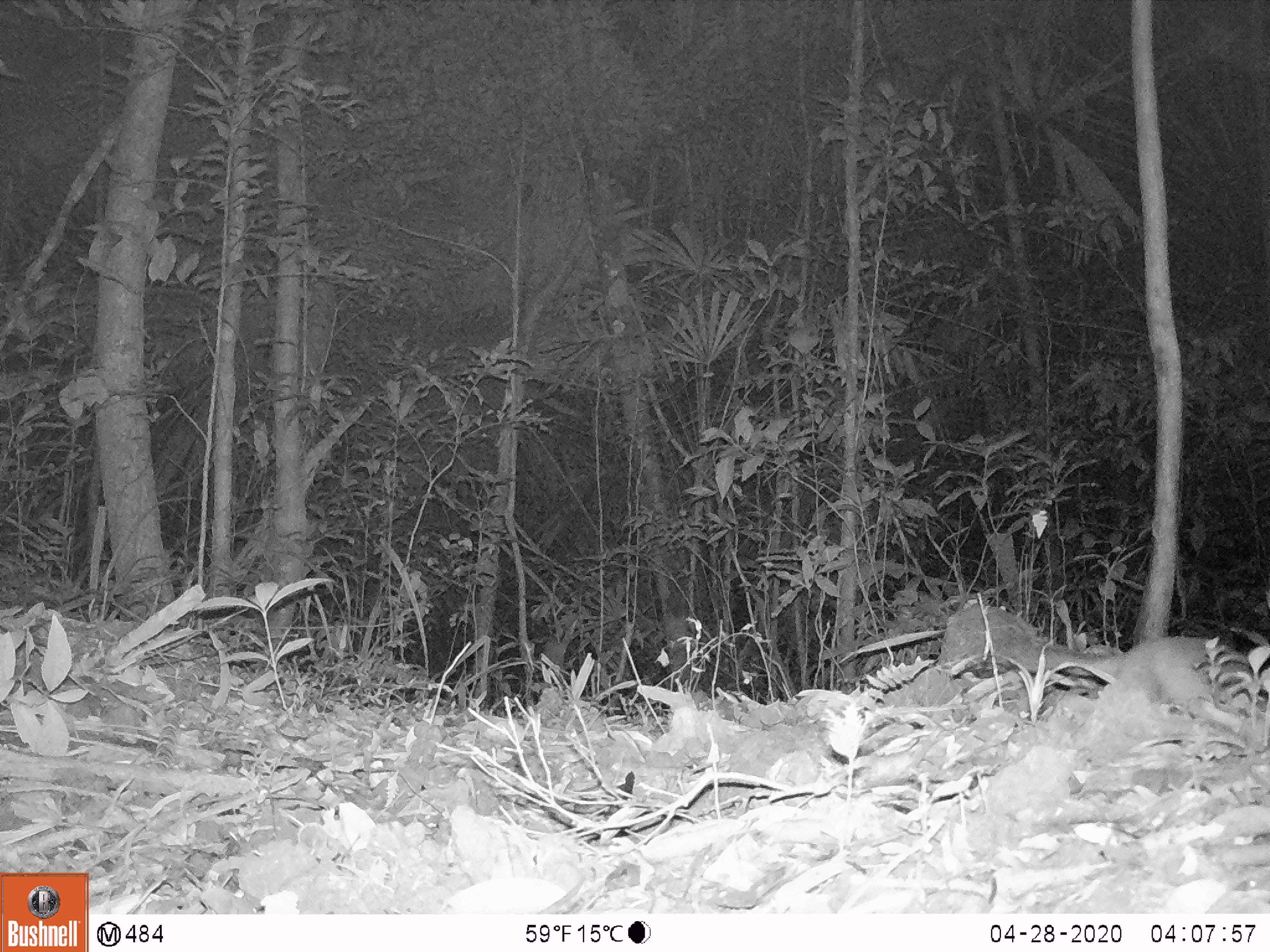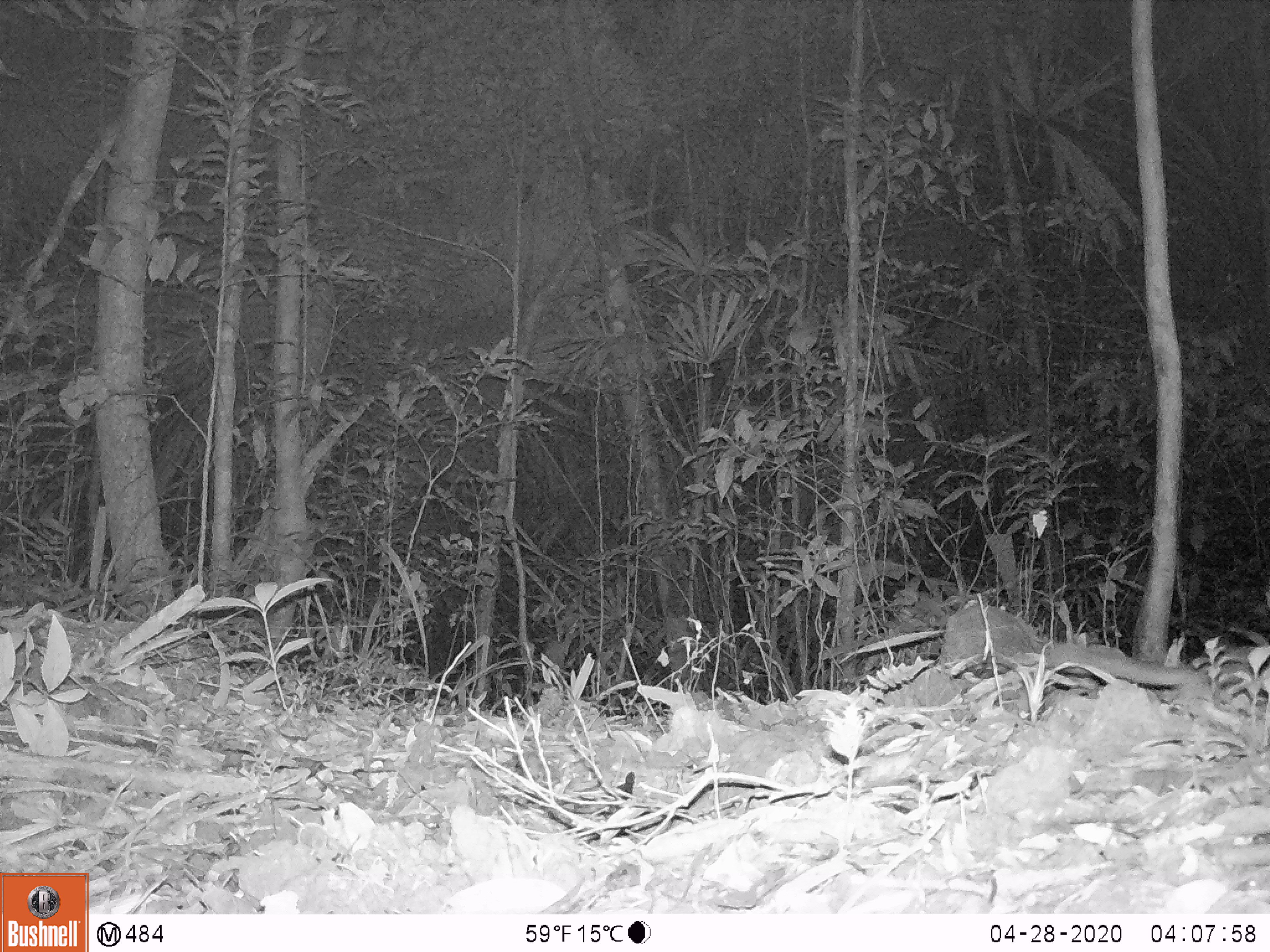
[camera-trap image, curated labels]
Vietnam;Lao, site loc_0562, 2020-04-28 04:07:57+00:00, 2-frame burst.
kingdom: Animalia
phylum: Chordata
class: Mammalia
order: Carnivora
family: Mustelidae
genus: Melogale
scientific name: Melogale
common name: ferret badger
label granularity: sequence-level